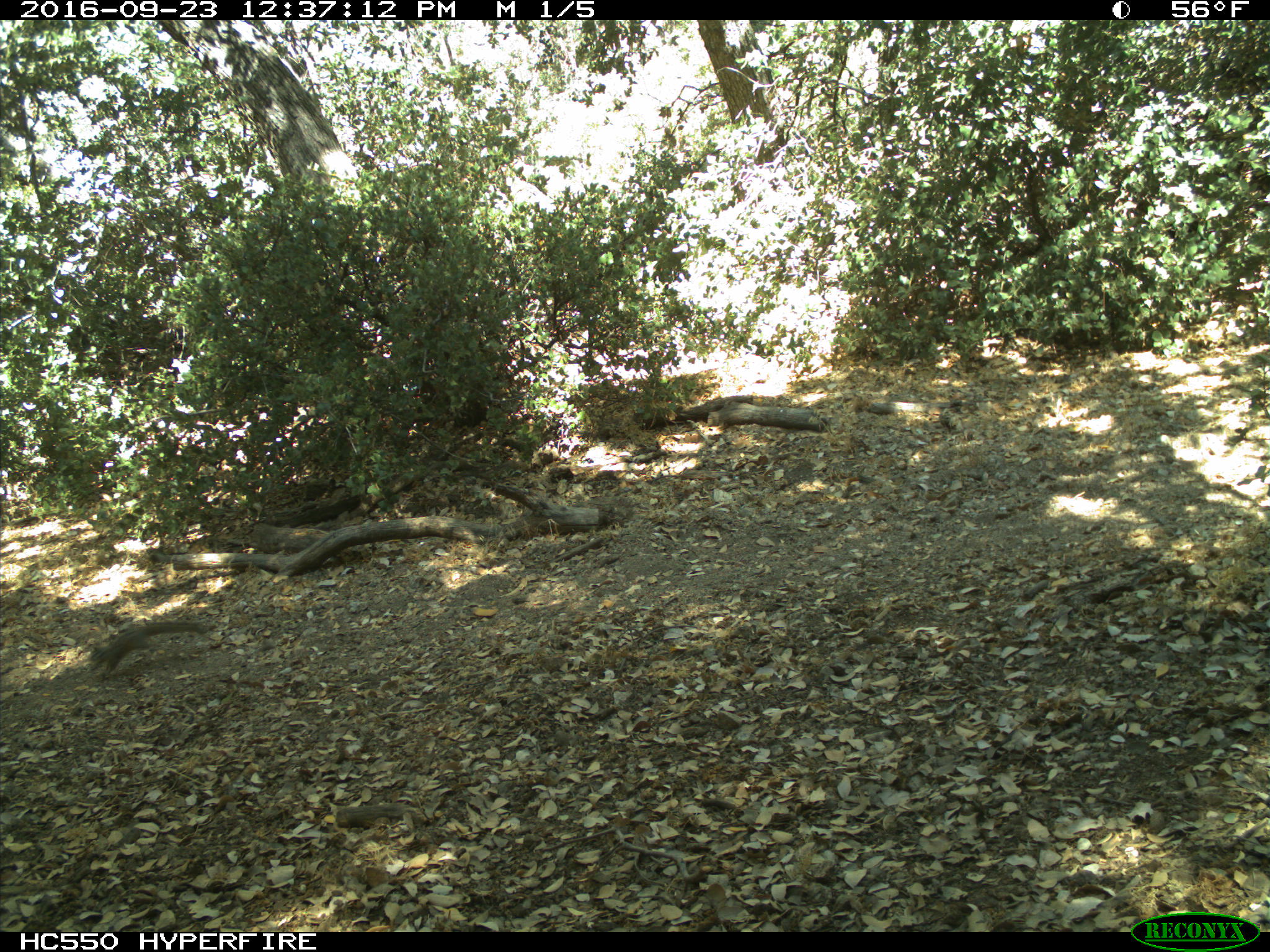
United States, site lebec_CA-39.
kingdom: Animalia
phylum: Chordata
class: Mammalia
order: Rodentia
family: Sciuridae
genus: Tamias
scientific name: Tamias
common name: chipmunk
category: unidentified chipmunk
Unidentified chipmunk (chipmunk) (Tamias).